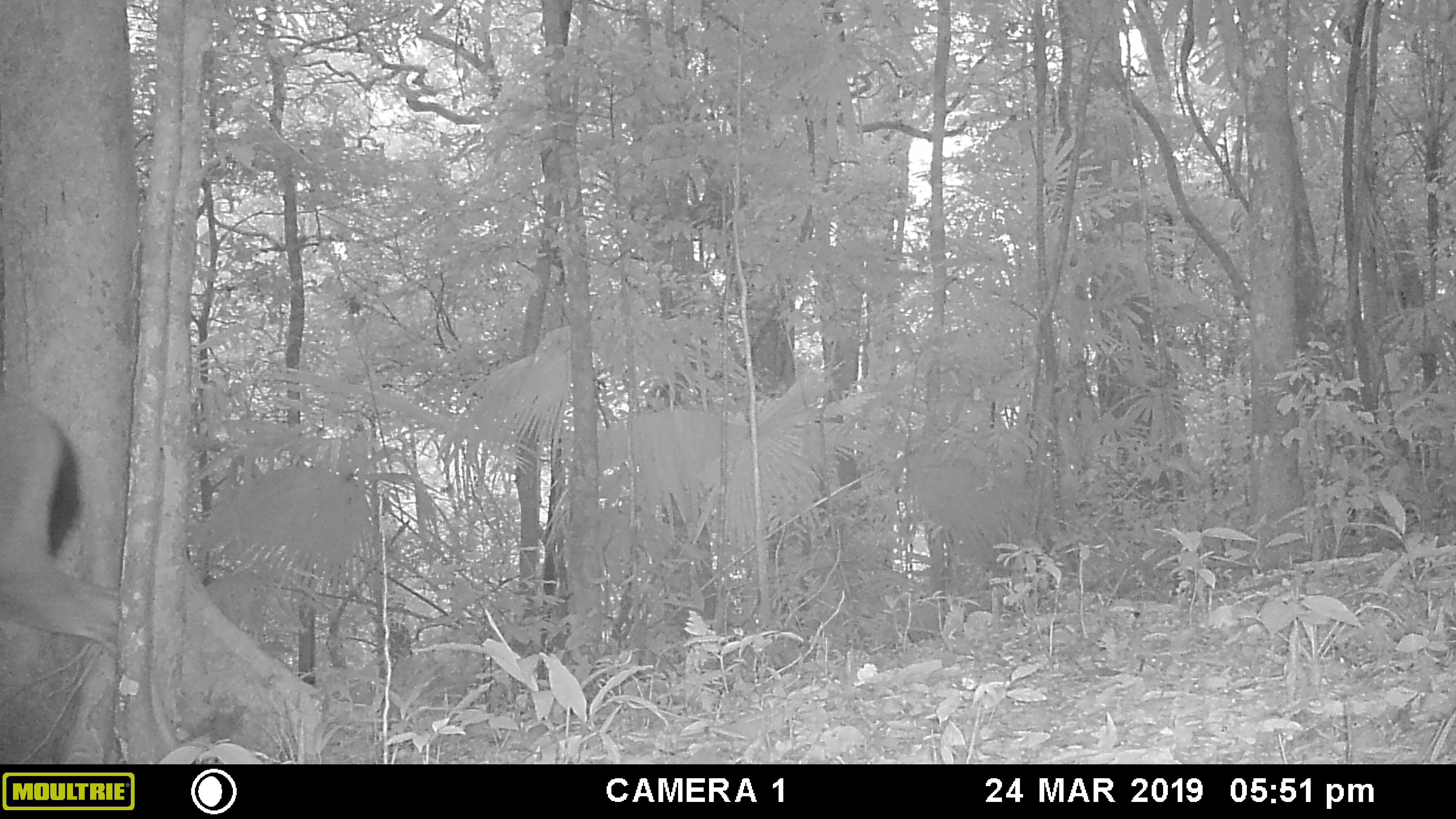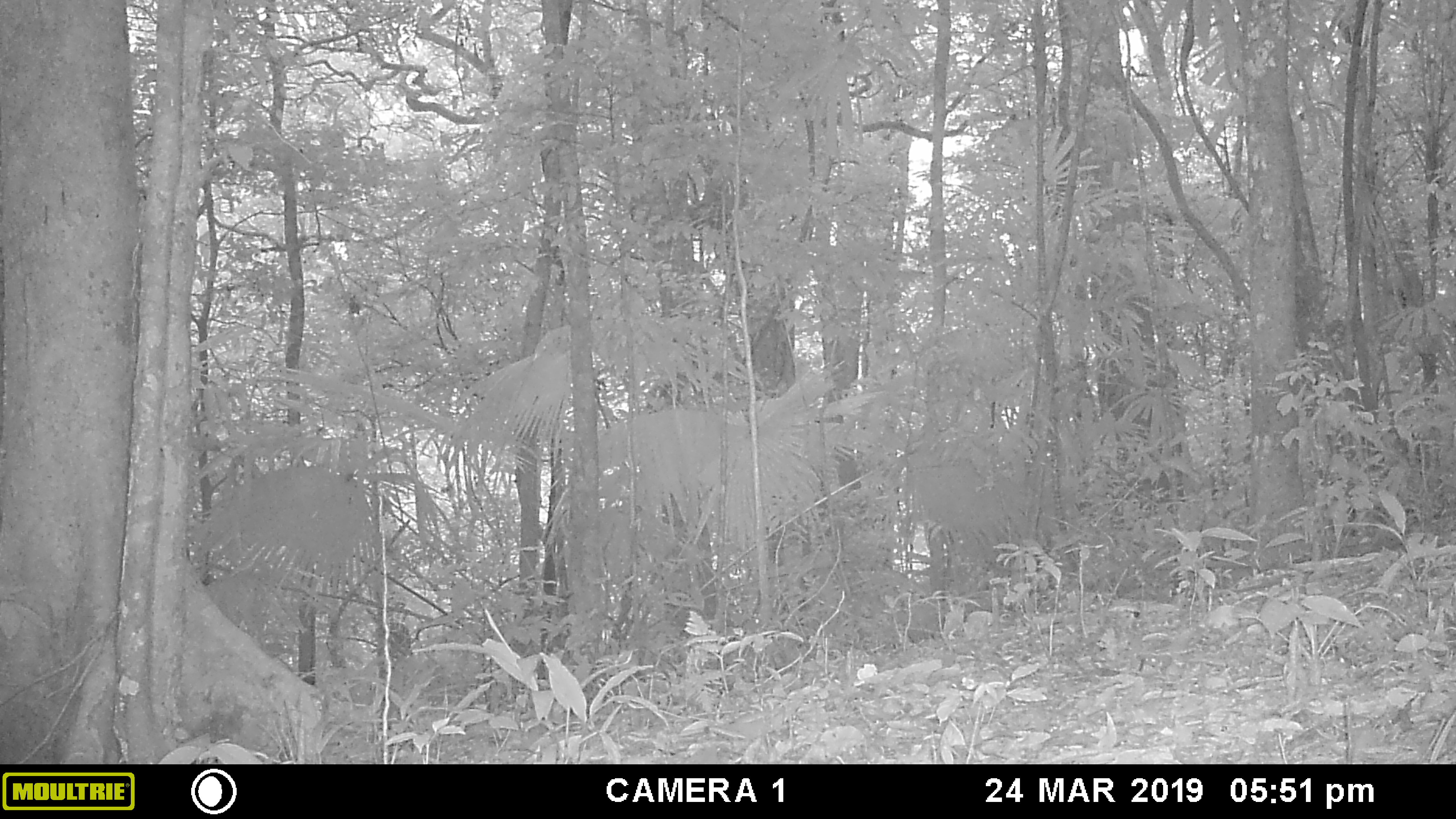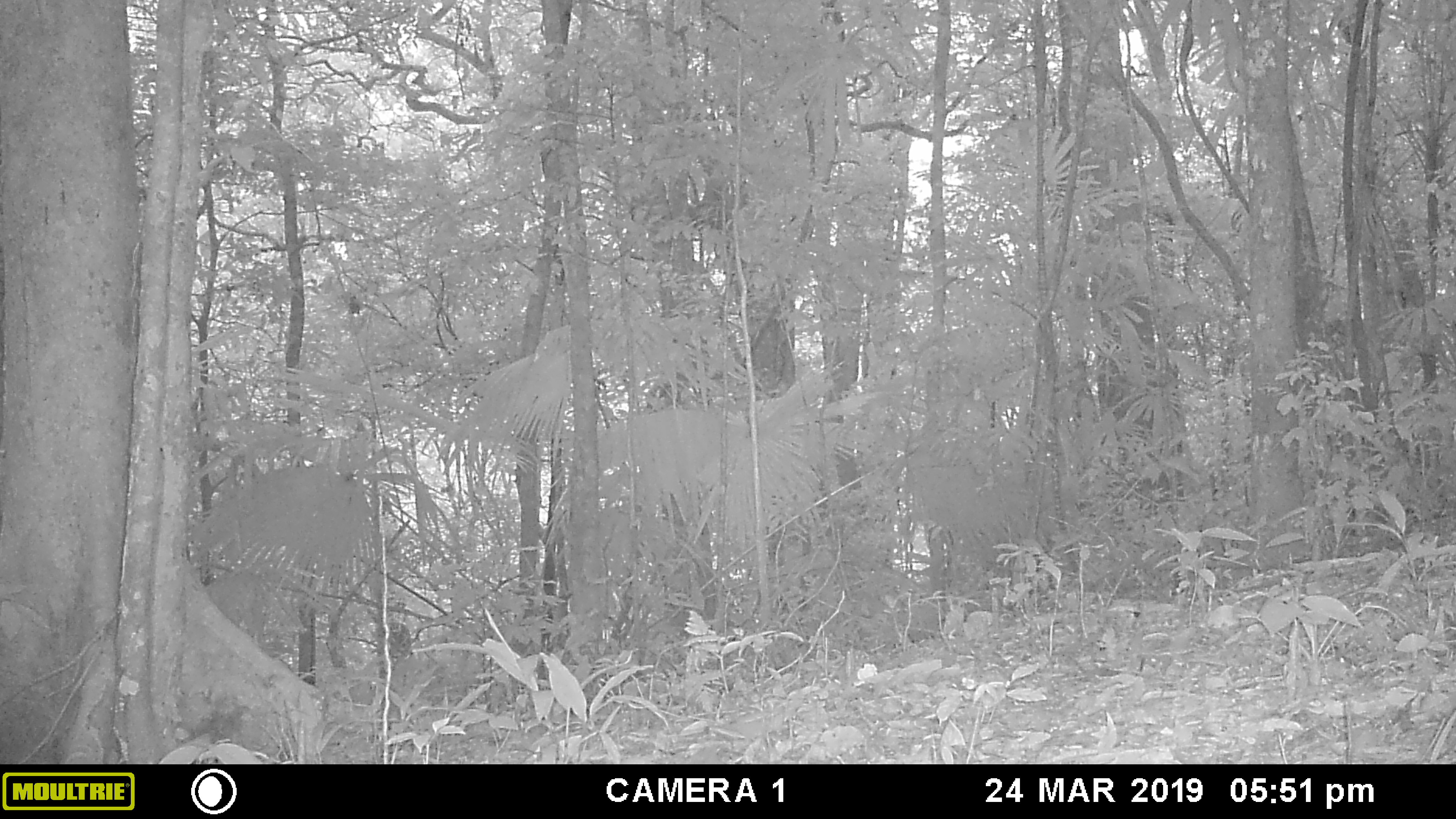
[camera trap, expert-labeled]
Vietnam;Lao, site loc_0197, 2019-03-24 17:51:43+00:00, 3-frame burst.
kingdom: Animalia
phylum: Chordata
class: Mammalia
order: Artiodactyla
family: Cervidae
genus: Rusa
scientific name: Rusa unicolor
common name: sambar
Sambar (Rusa unicolor). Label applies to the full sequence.